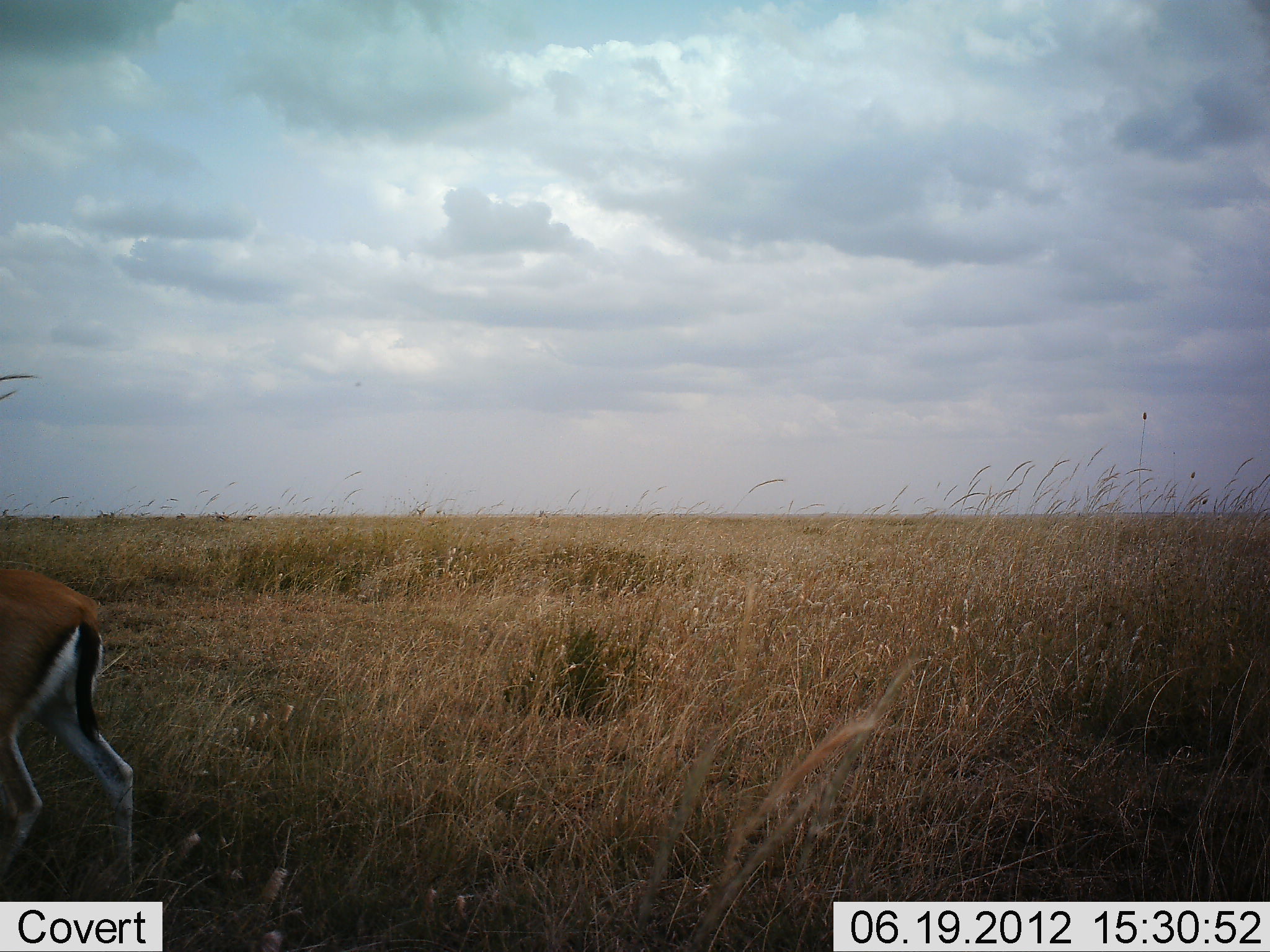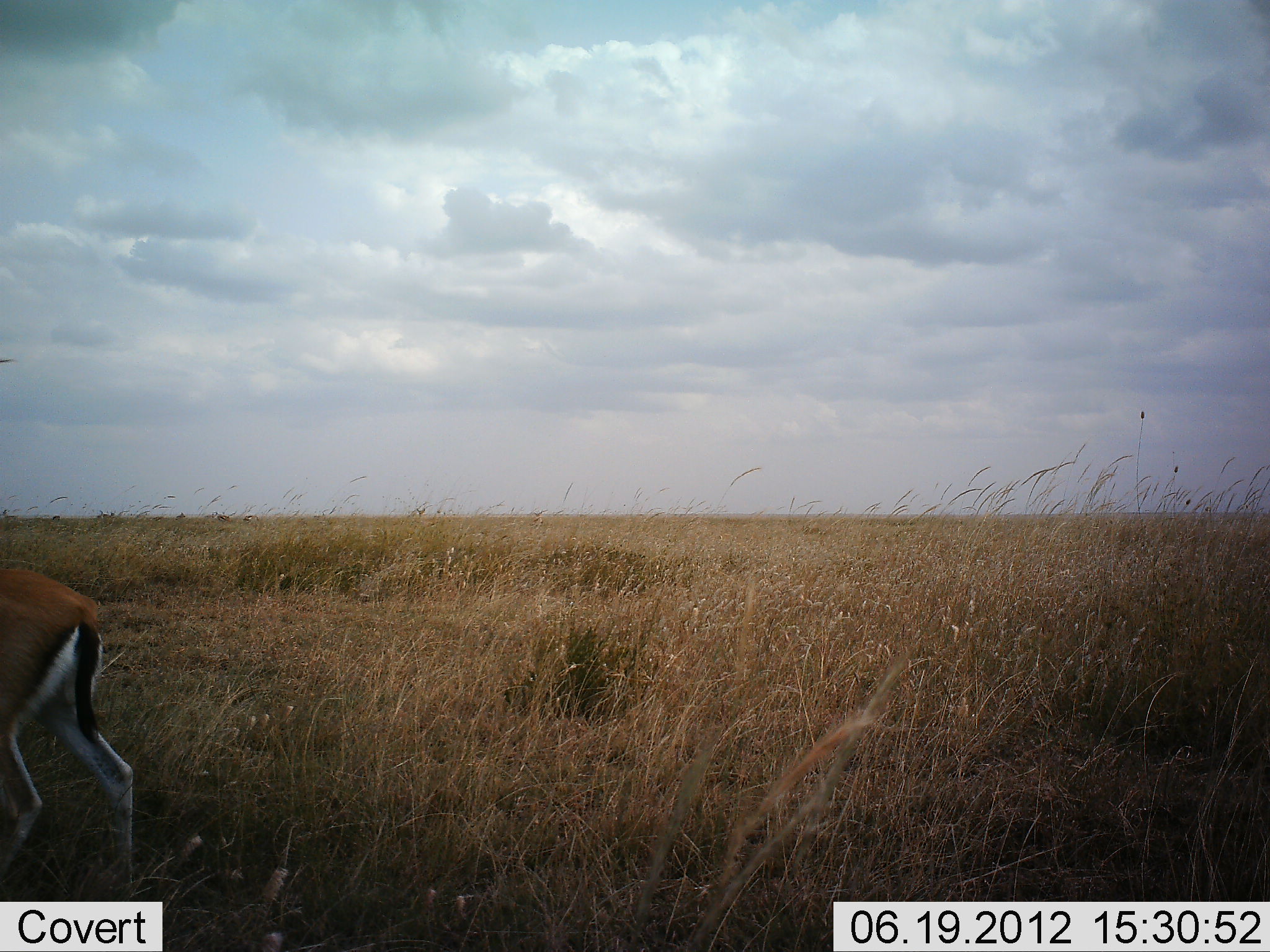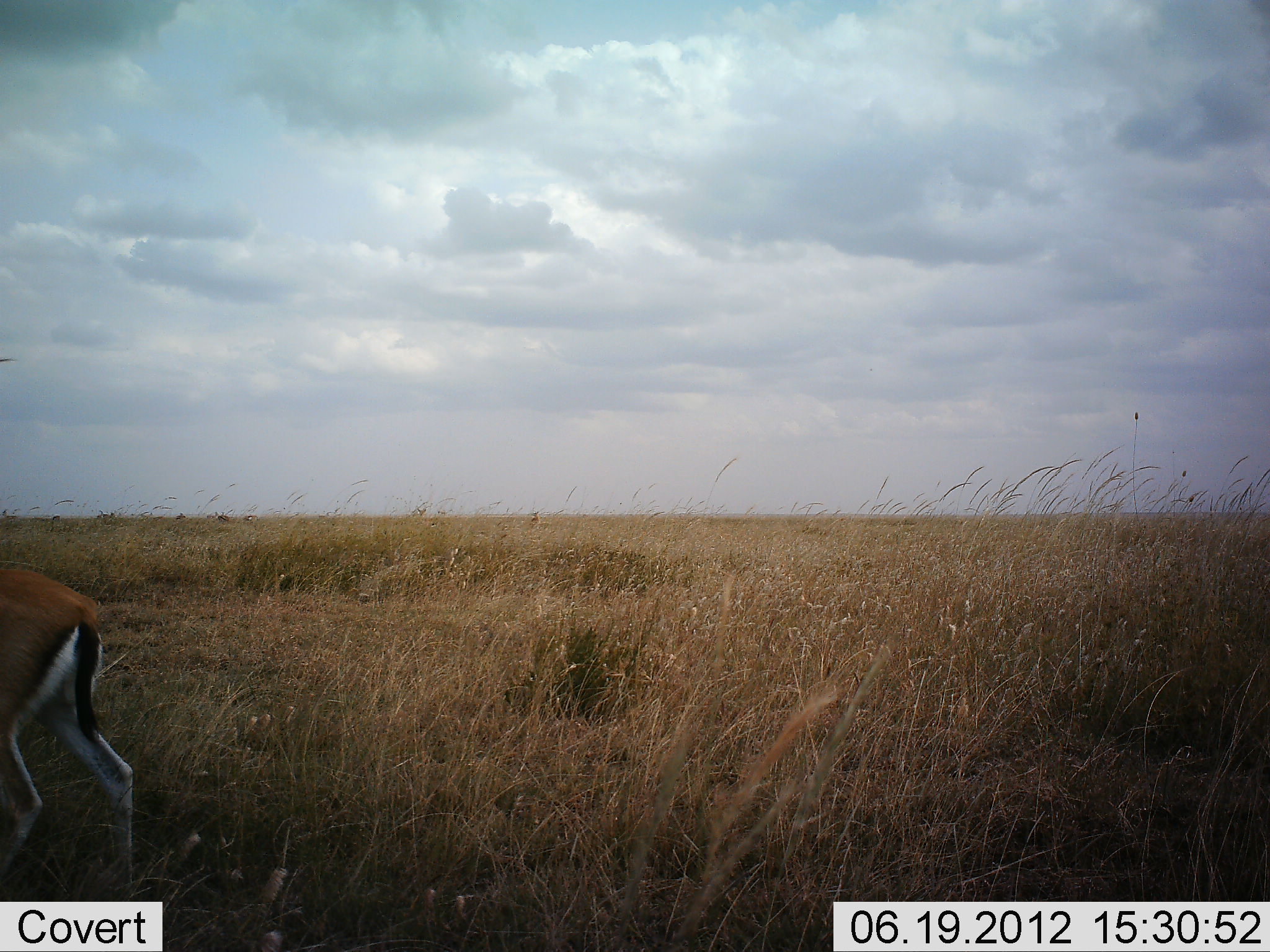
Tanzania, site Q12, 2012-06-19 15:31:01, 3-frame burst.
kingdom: Animalia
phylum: Chordata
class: Mammalia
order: Artiodactyla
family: Bovidae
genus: Eudorcas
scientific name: Eudorcas thomsonii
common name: thomson's gazelle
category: gazellethomsons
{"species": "gazellethomsons (thomson's gazelle) (Eudorcas thomsonii)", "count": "1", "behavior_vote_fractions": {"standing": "90%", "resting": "0%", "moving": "10%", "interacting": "0%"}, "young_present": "0%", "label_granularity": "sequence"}